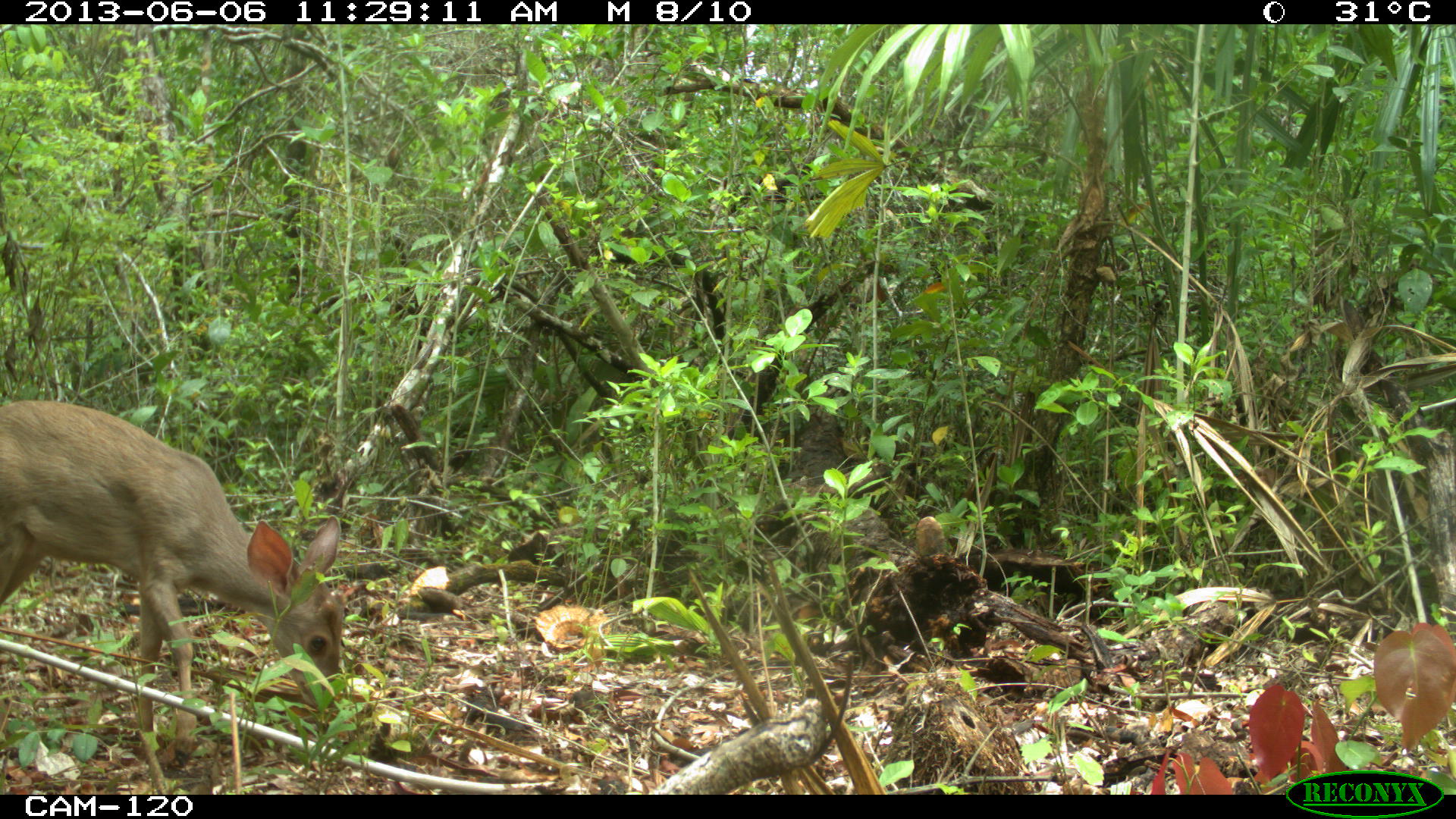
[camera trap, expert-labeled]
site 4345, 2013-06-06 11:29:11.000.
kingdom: Animalia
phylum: Chordata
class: Mammalia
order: Artiodactyla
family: Cervidae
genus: Odocoileus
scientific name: Odocoileus pandora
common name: yucatán brown brocket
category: mazama pandora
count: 1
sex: female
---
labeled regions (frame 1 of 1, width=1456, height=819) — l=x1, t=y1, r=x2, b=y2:
mazama pandora: l=0, t=397, r=348, b=759